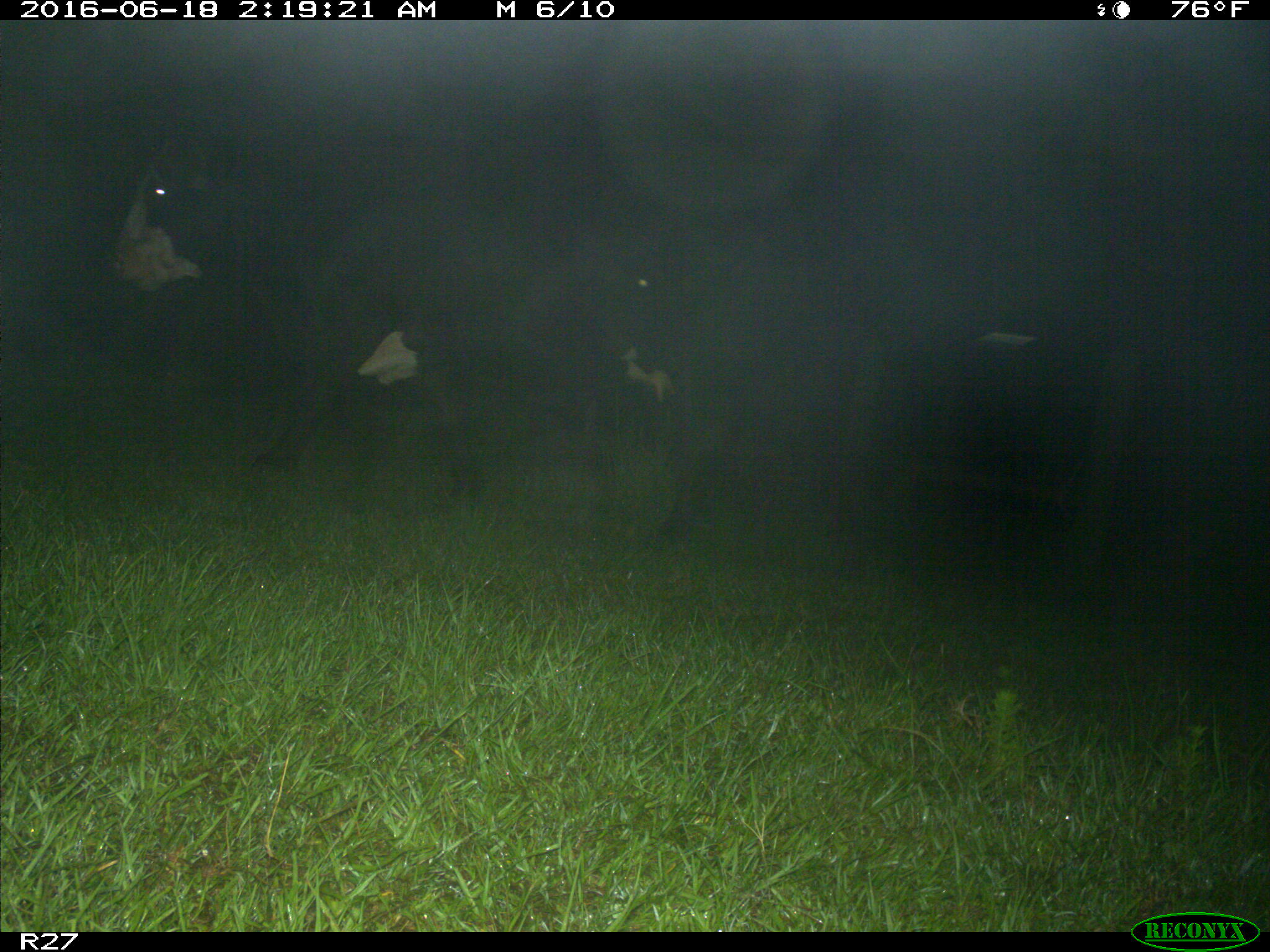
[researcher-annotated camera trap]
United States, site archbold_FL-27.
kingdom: Animalia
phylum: Chordata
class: Mammalia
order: Artiodactyla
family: Bovidae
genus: Bos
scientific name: Bos taurus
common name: domestic cow